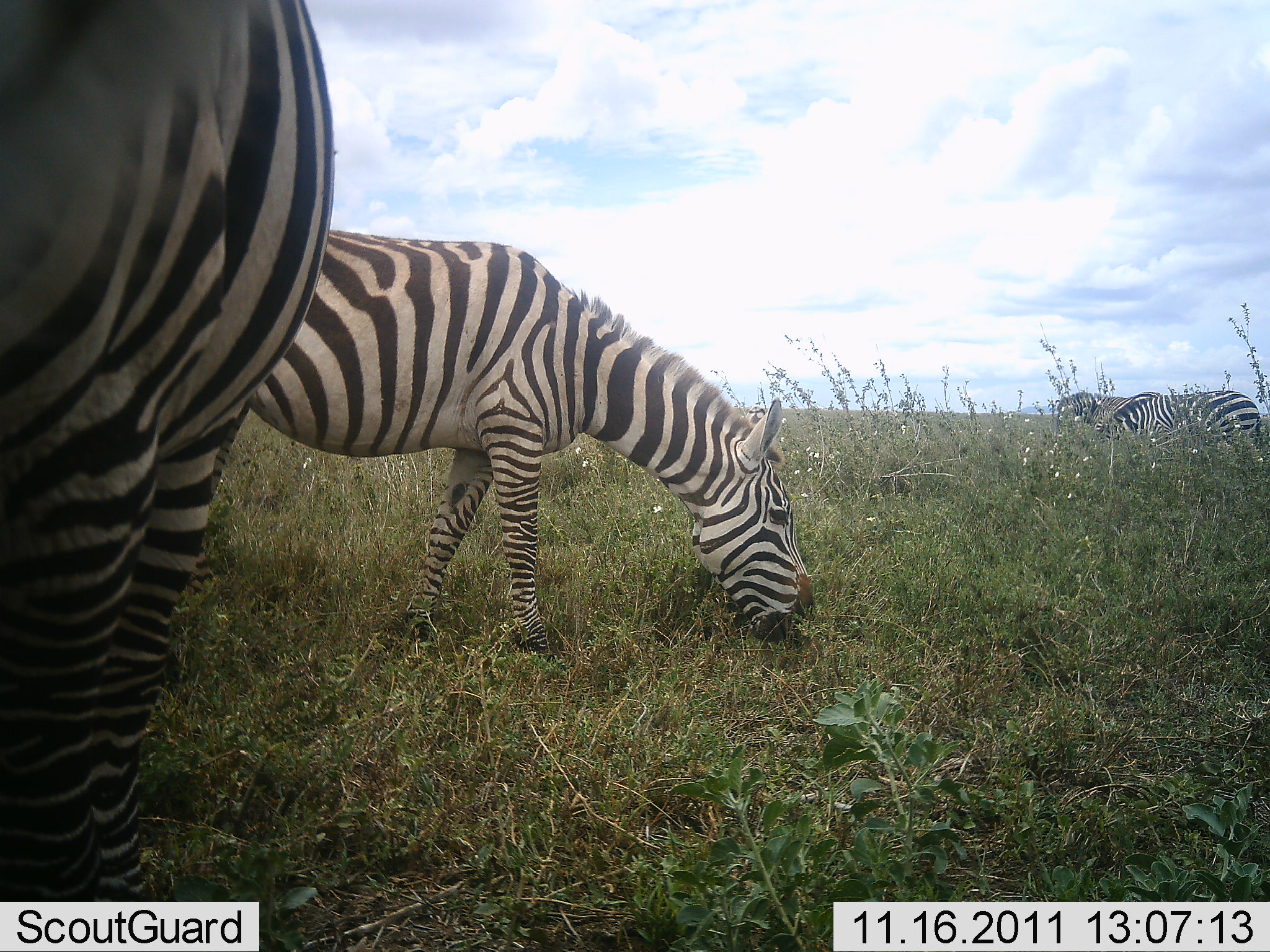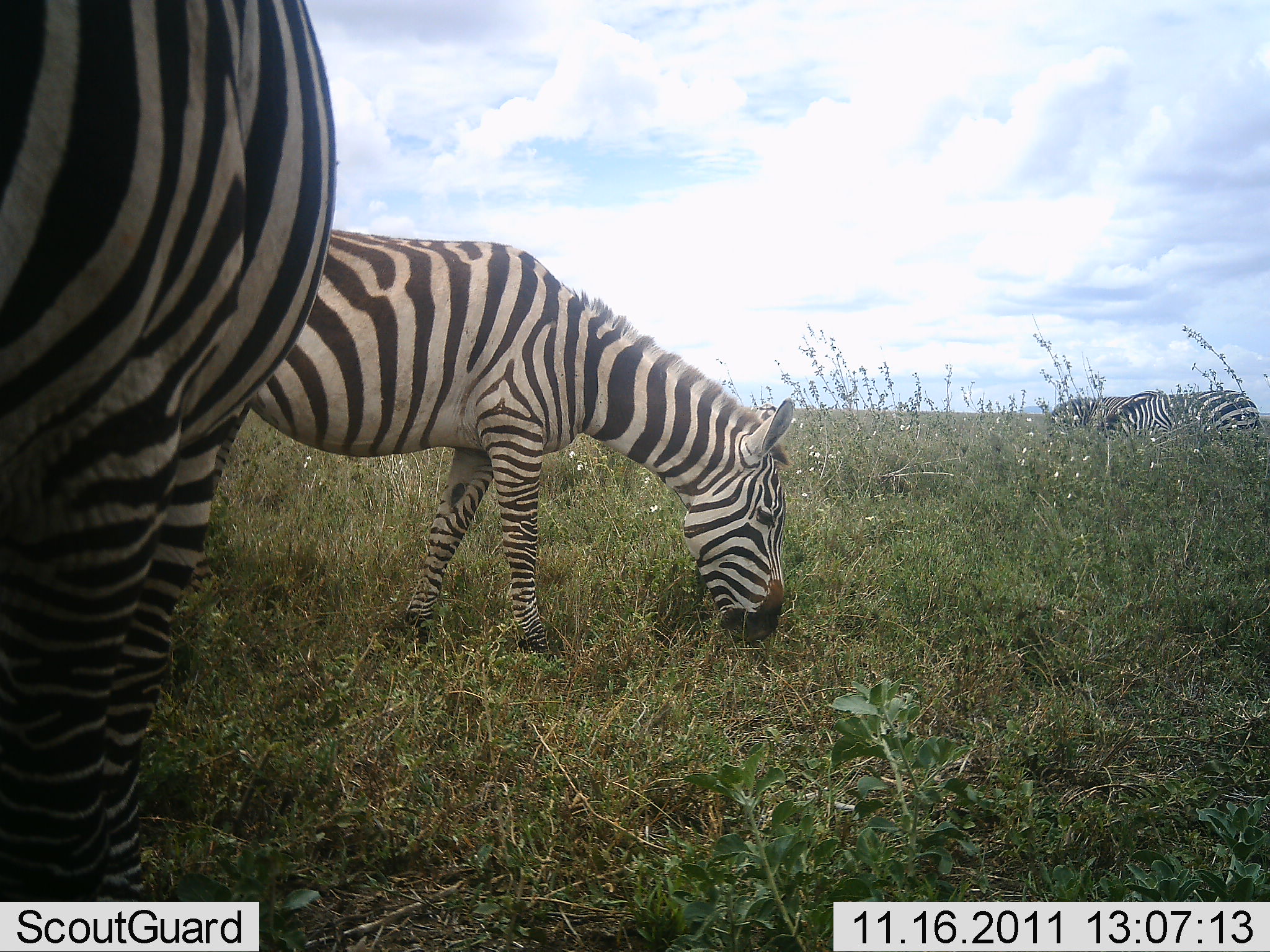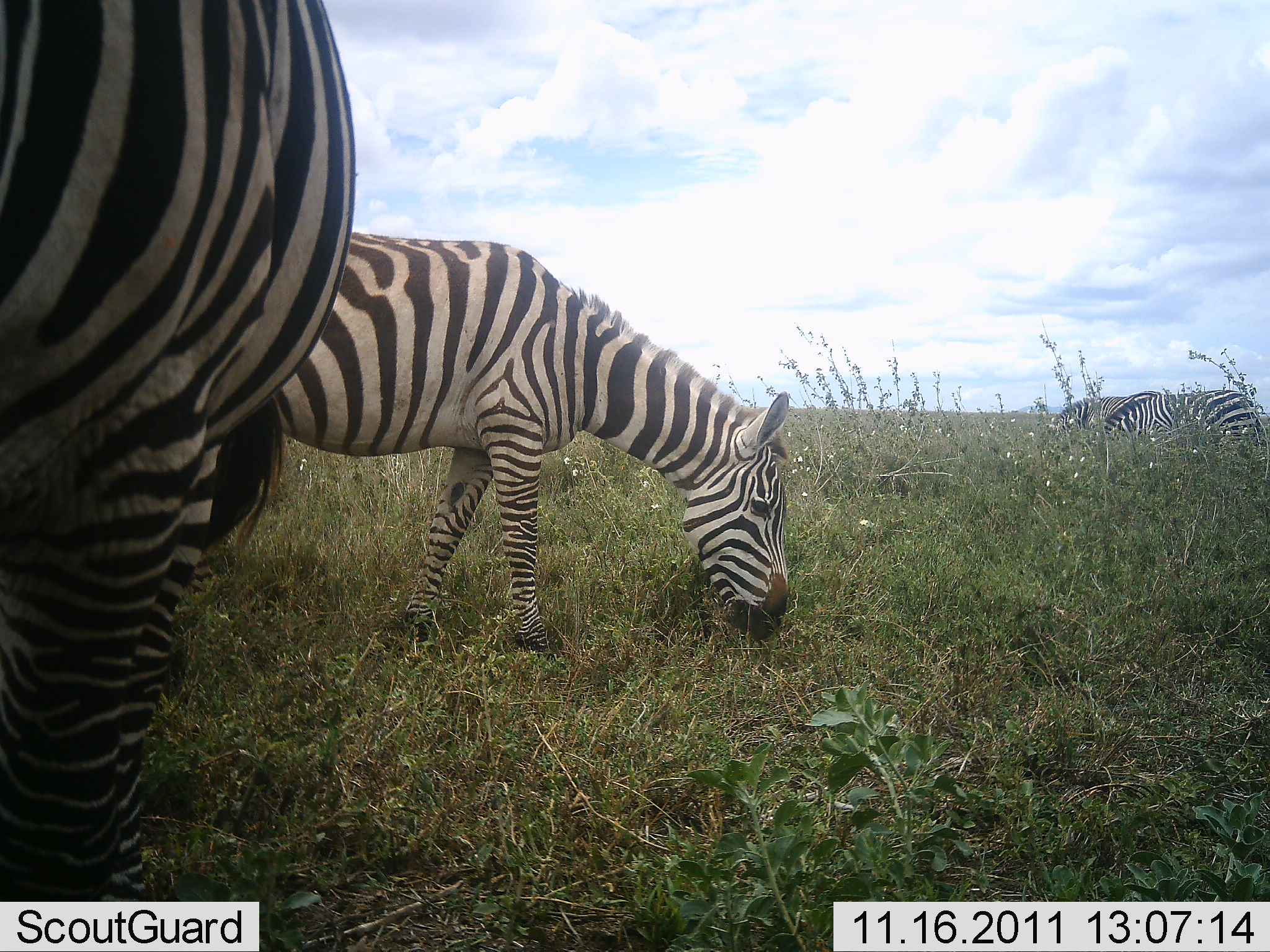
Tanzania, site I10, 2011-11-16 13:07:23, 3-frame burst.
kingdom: Animalia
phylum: Chordata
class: Mammalia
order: Perissodactyla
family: Equidae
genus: Equus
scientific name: Equus quagga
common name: plains zebra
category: zebra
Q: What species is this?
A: Zebra (plains zebra) (Equus quagga).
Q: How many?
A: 4.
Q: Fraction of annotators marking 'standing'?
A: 67%.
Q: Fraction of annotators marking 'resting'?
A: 17%.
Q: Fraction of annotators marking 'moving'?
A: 17%.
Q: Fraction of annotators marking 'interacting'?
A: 0%.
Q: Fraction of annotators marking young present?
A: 0%.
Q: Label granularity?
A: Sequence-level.